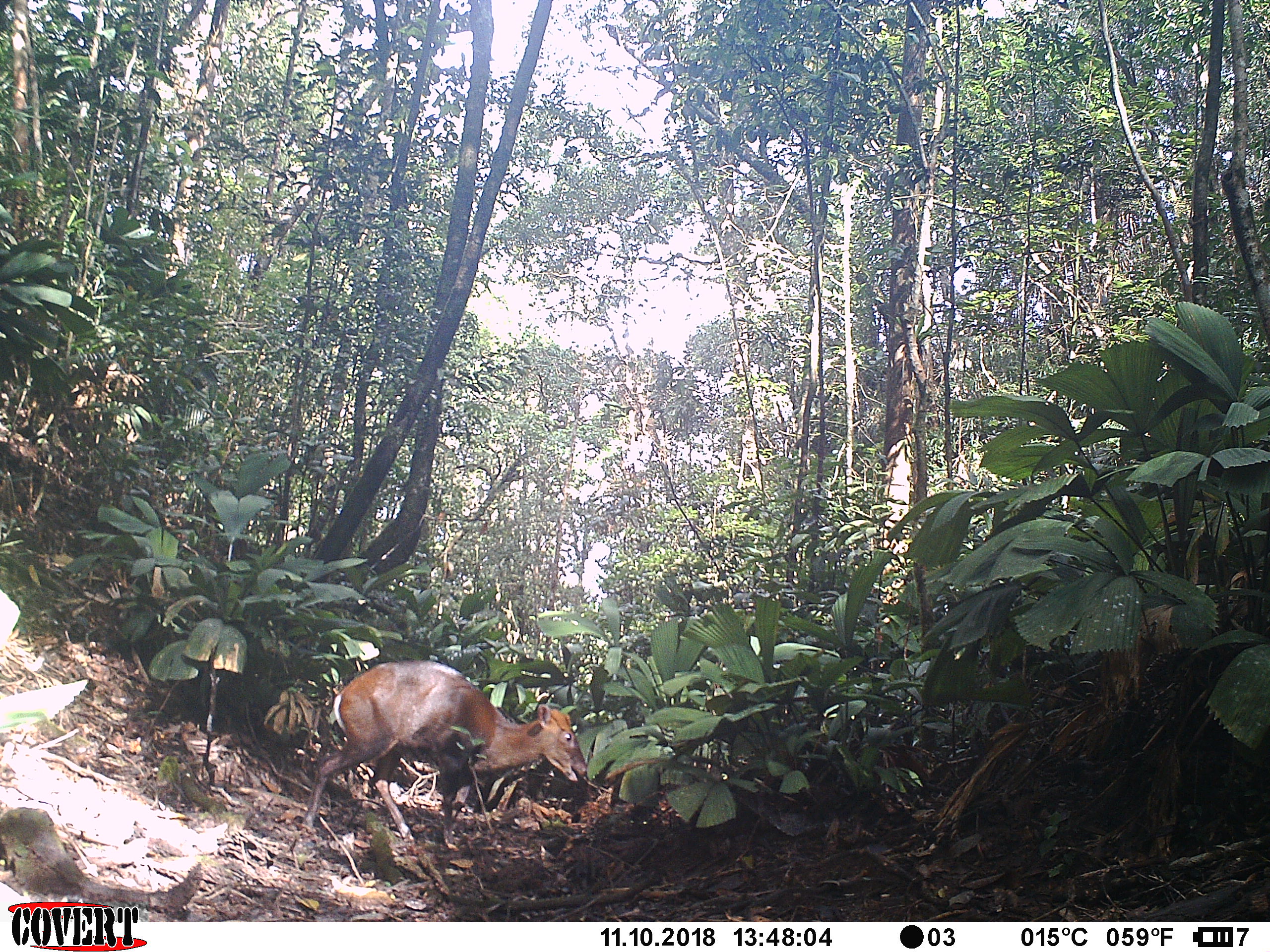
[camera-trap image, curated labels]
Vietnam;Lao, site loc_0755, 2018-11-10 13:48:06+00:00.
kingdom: Animalia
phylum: Chordata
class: Mammalia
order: Artiodactyla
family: Cervidae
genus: Muntiacus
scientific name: Muntiacus rooseveltorum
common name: roosevelt's muntjac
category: roosevelts muntjac group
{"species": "roosevelts muntjac group (roosevelt's muntjac) (Muntiacus rooseveltorum)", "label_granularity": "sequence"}